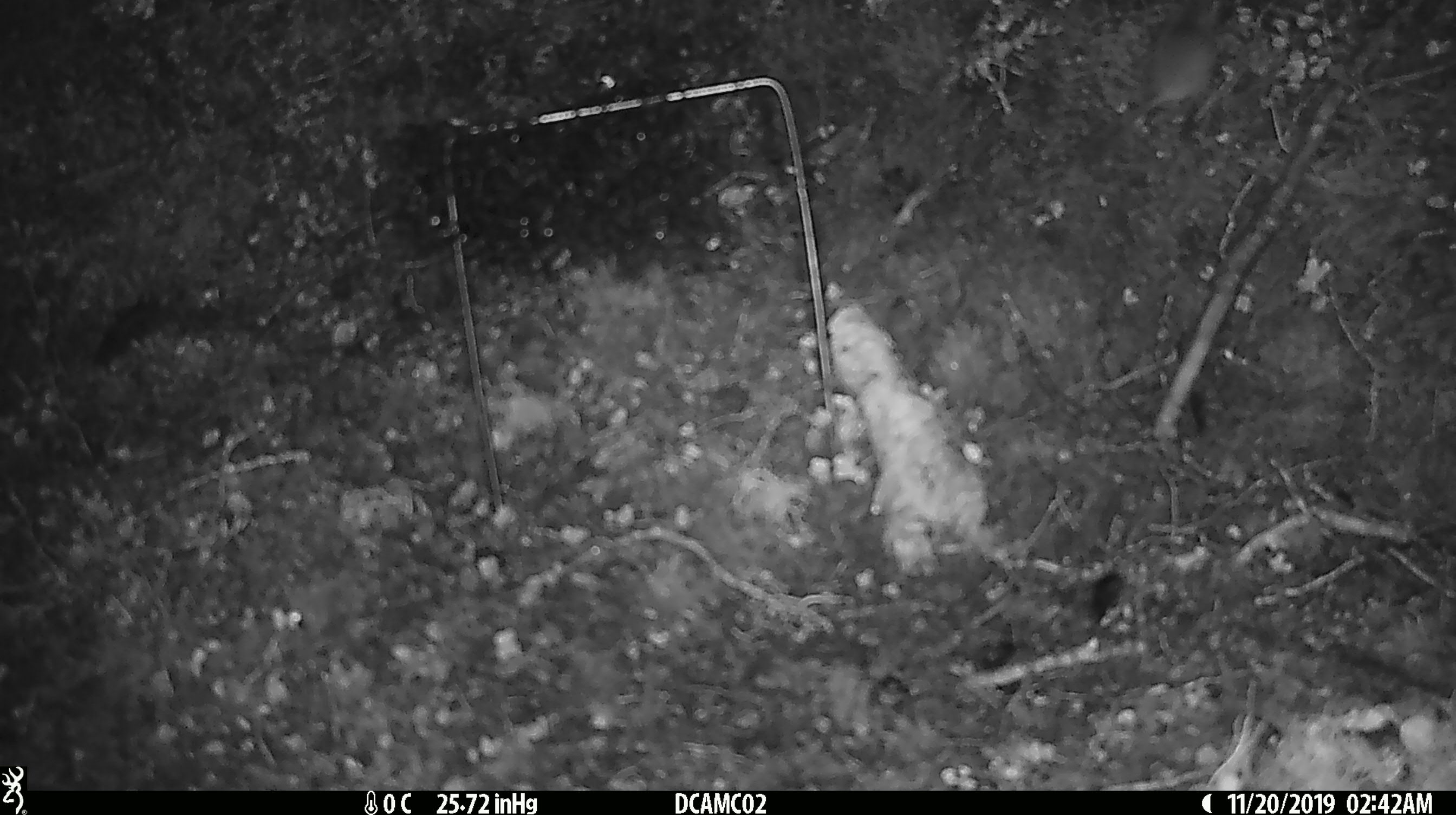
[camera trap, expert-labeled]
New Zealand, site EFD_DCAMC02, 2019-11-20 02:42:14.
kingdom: Animalia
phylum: Chordata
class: Mammalia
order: Rodentia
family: Muridae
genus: Mus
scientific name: Mus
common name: mouse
Mouse (Mus).